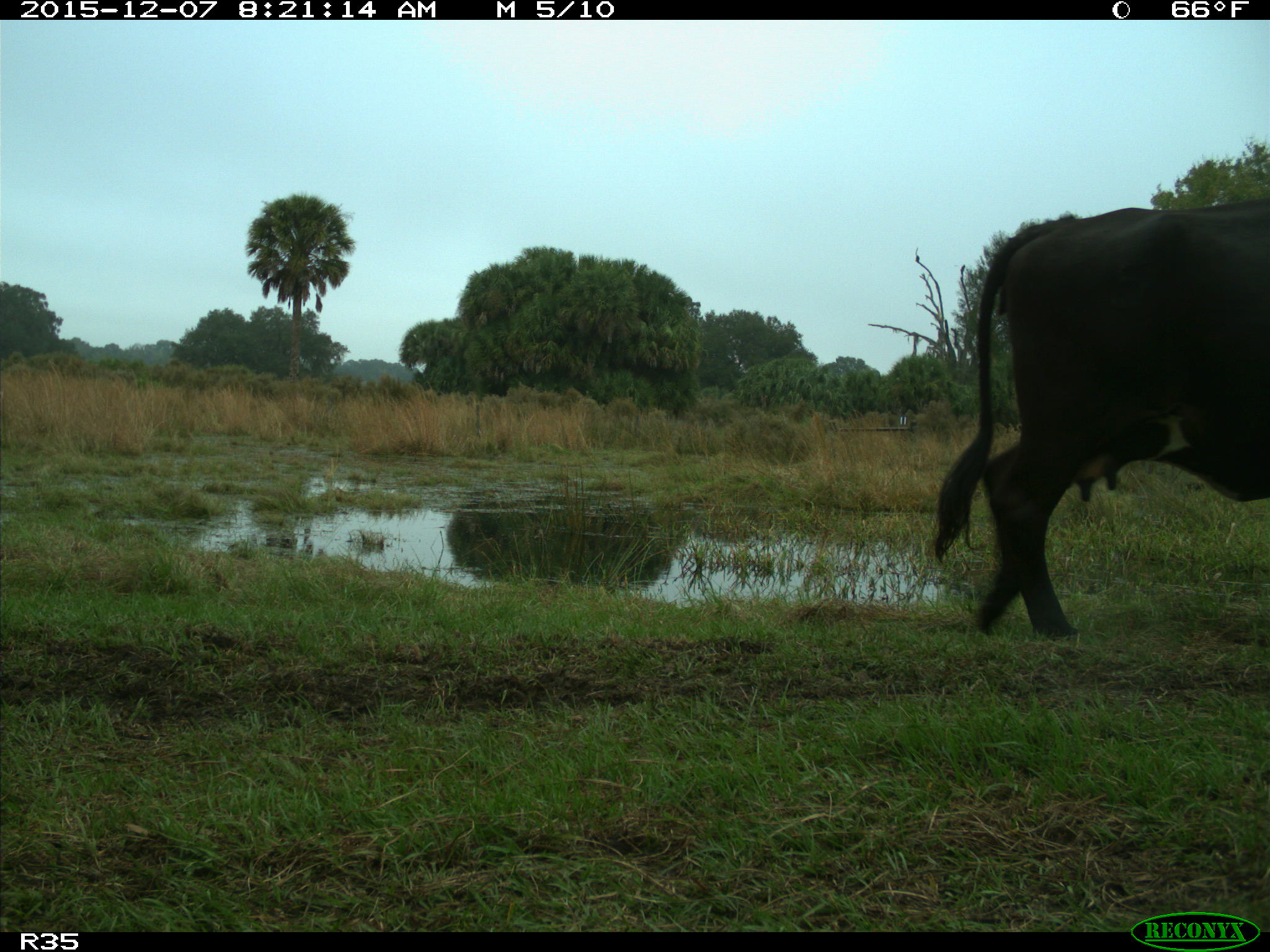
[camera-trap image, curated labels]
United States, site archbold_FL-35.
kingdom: Animalia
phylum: Chordata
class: Mammalia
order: Artiodactyla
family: Bovidae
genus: Bos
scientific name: Bos taurus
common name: domestic cow